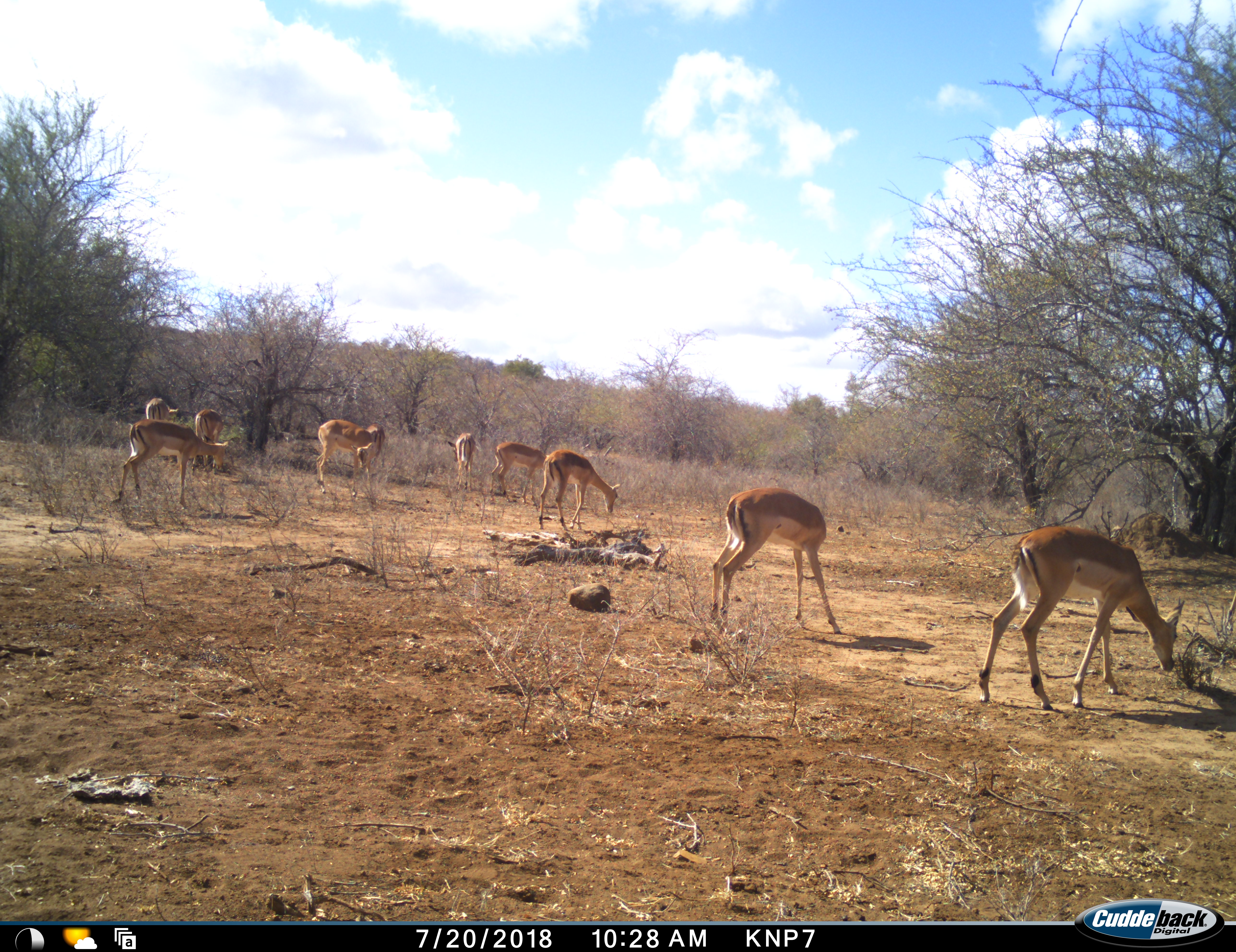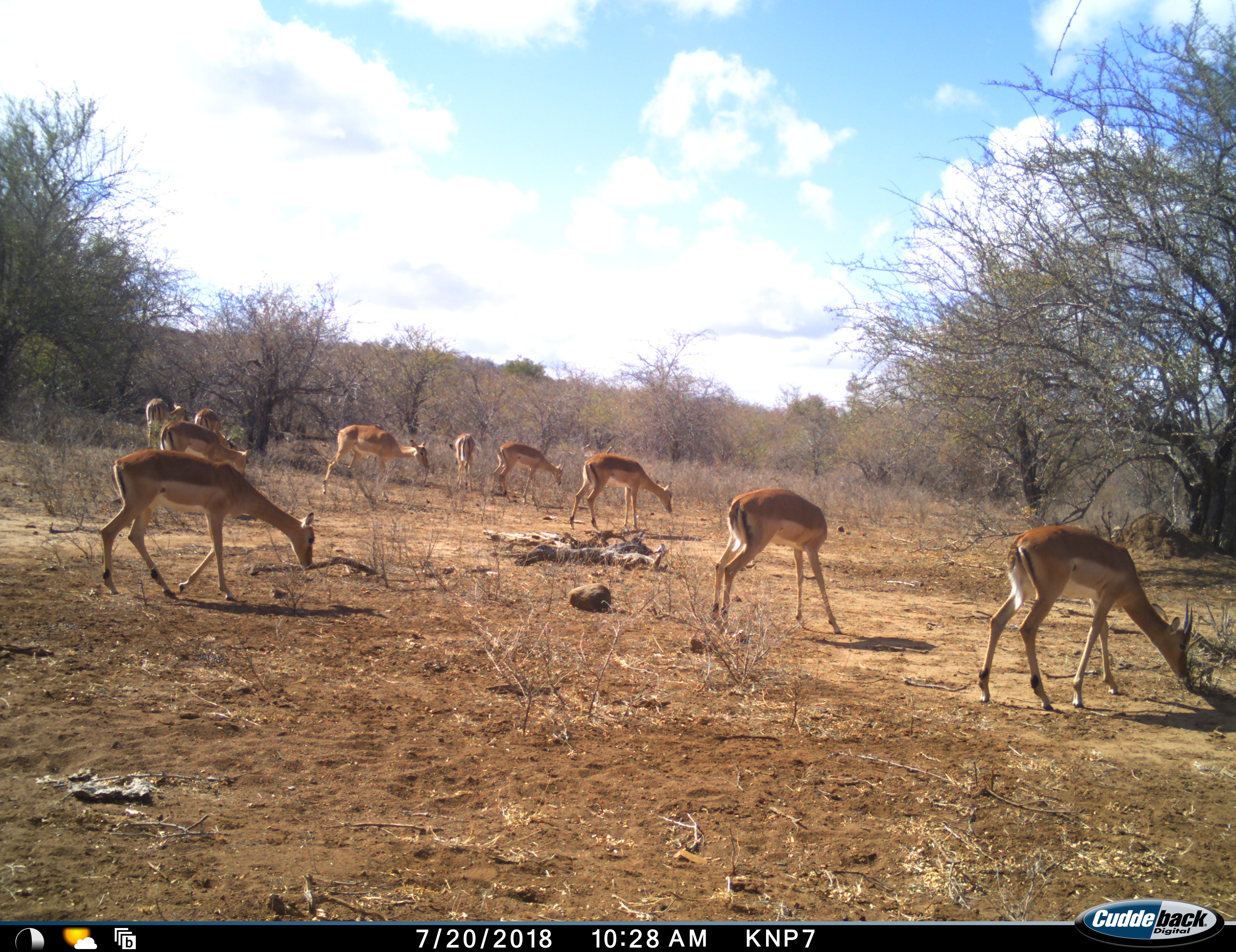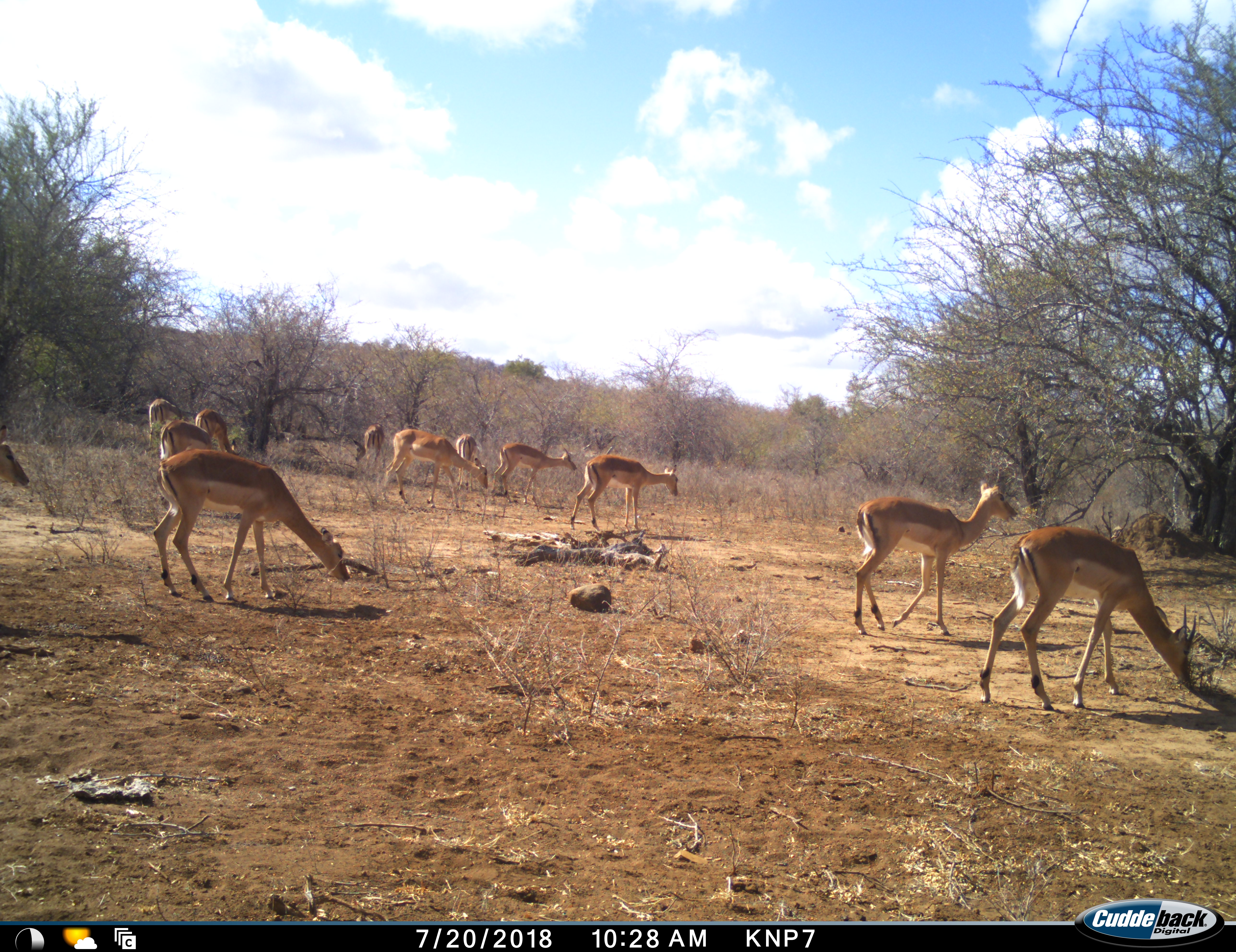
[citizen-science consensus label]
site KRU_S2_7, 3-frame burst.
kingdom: Animalia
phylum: Chordata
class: Mammalia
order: Artiodactyla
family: Bovidae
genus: Aepyceros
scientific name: Aepyceros melampus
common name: impala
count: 10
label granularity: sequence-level